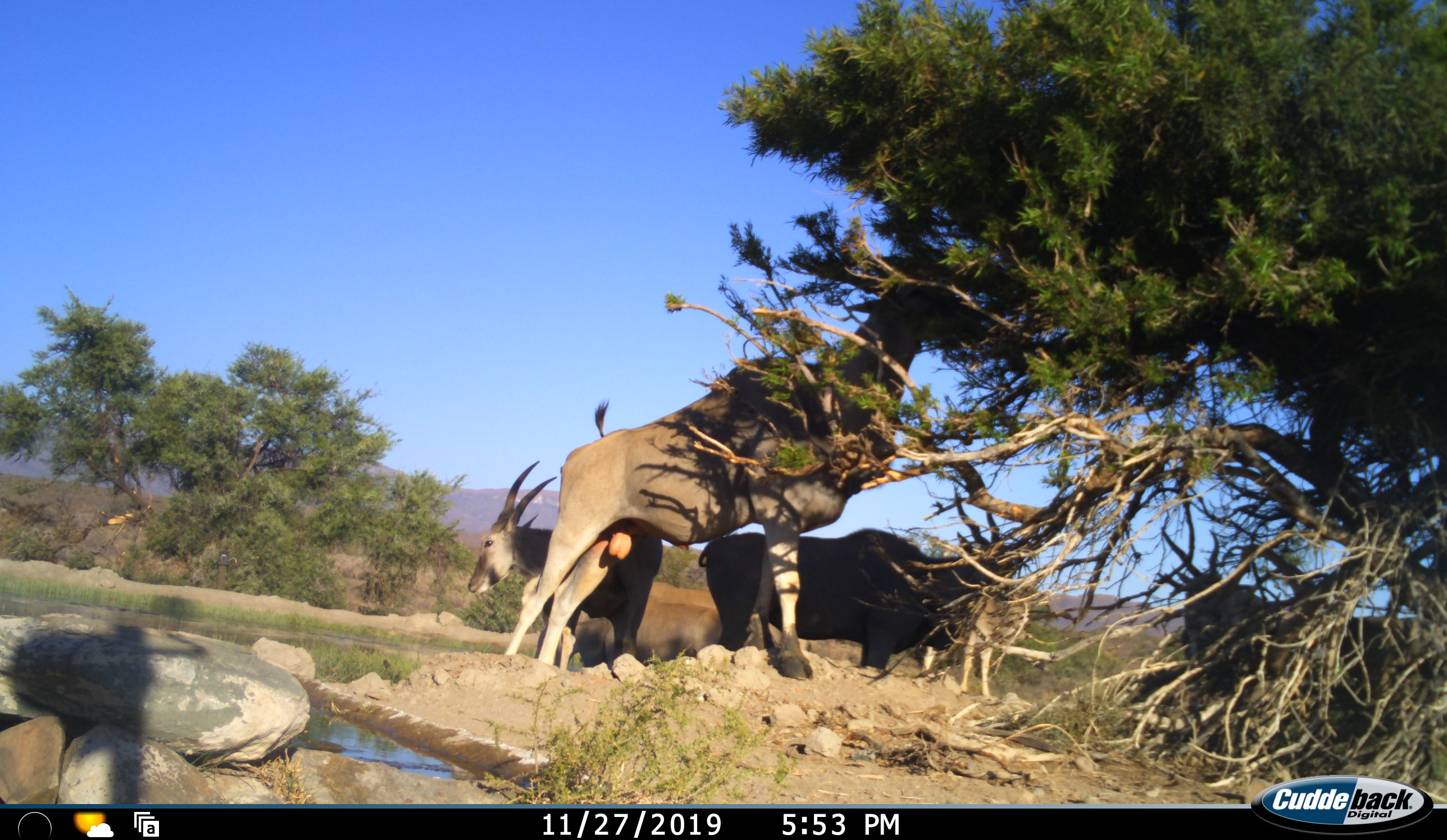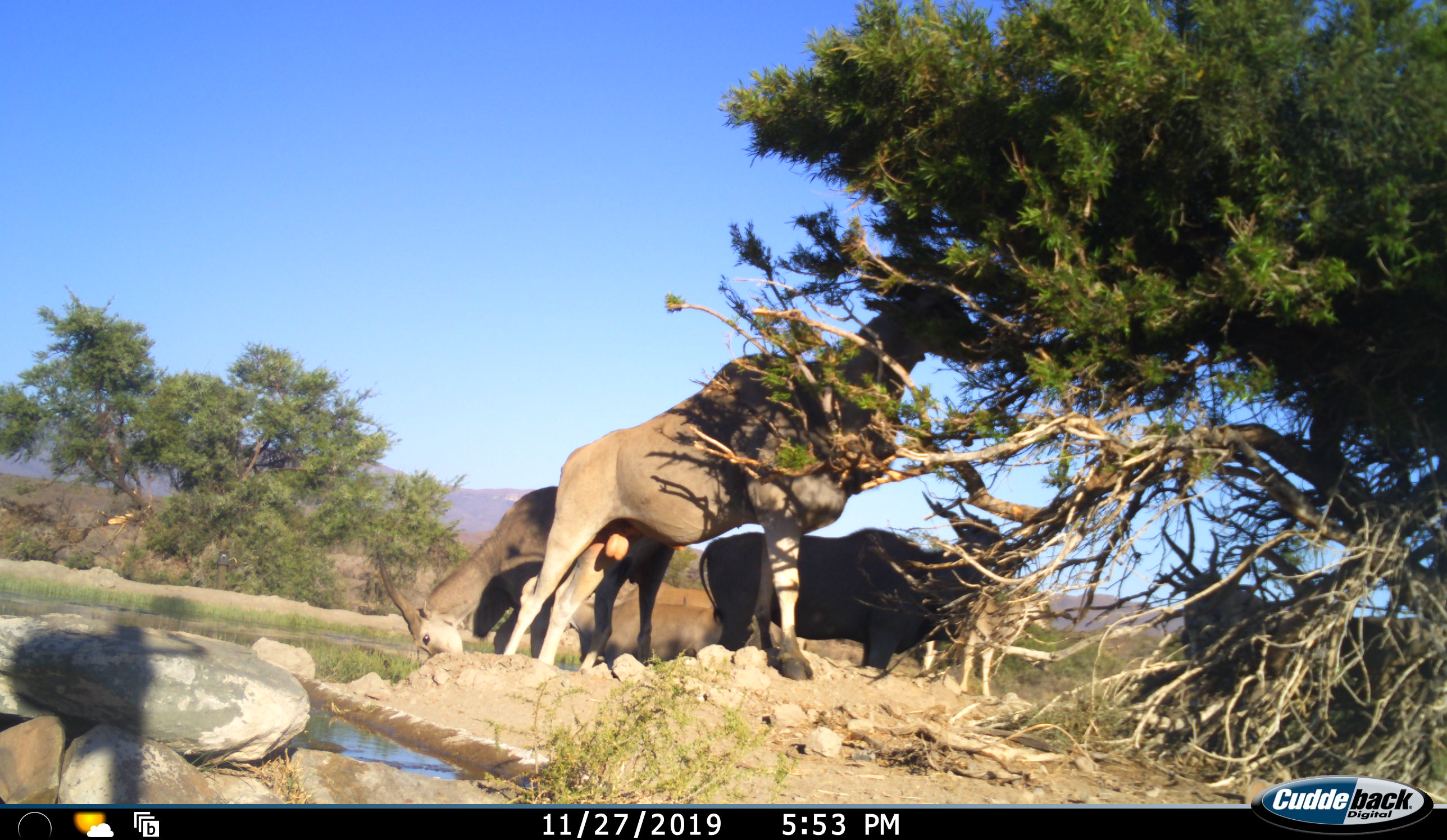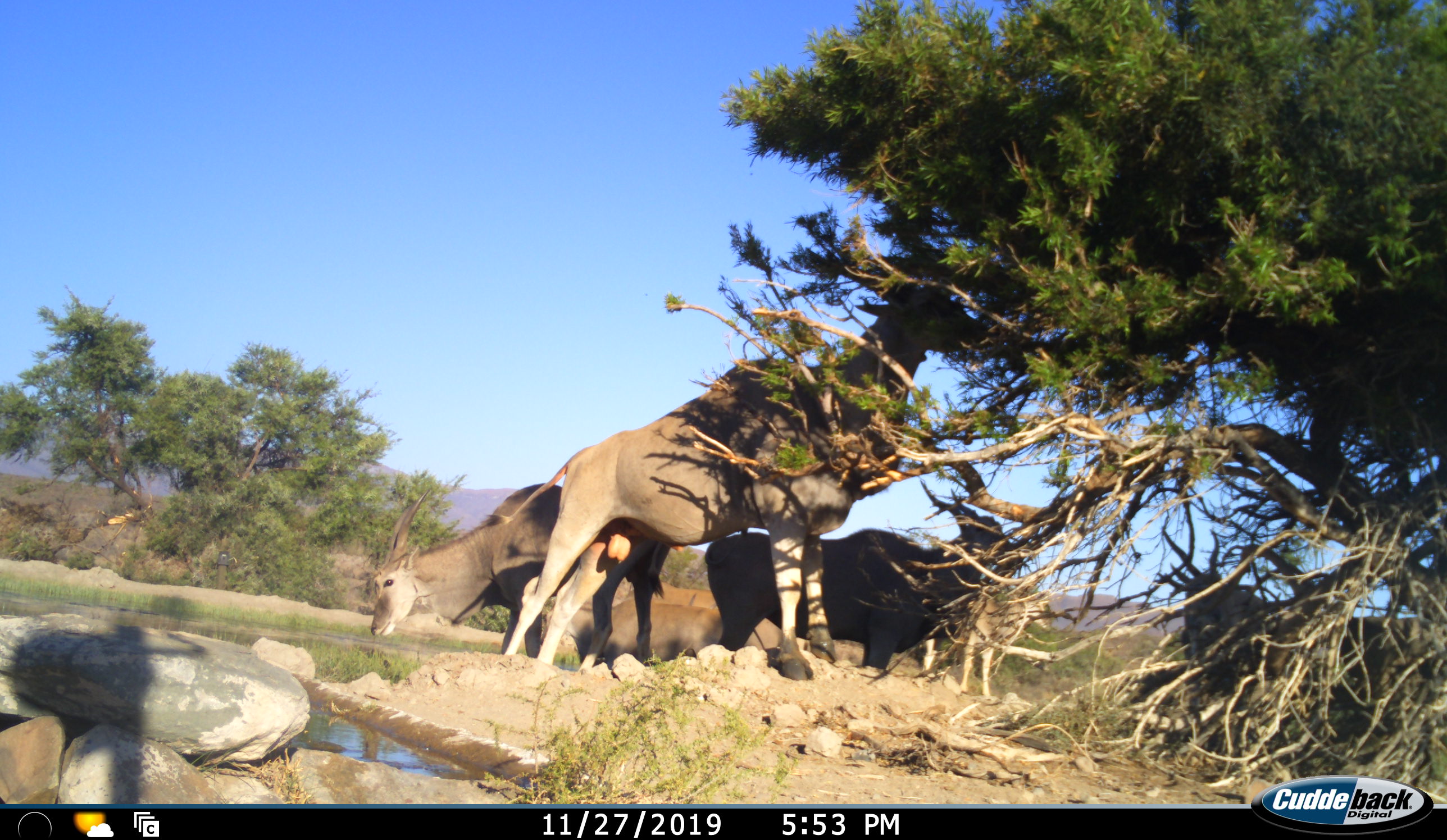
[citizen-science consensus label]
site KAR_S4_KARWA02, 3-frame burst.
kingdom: Animalia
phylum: Chordata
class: Mammalia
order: Artiodactyla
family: Bovidae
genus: Tragelaphus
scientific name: Tragelaphus oryx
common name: eland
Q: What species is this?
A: Eland (Tragelaphus oryx).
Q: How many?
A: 5.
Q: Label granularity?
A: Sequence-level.